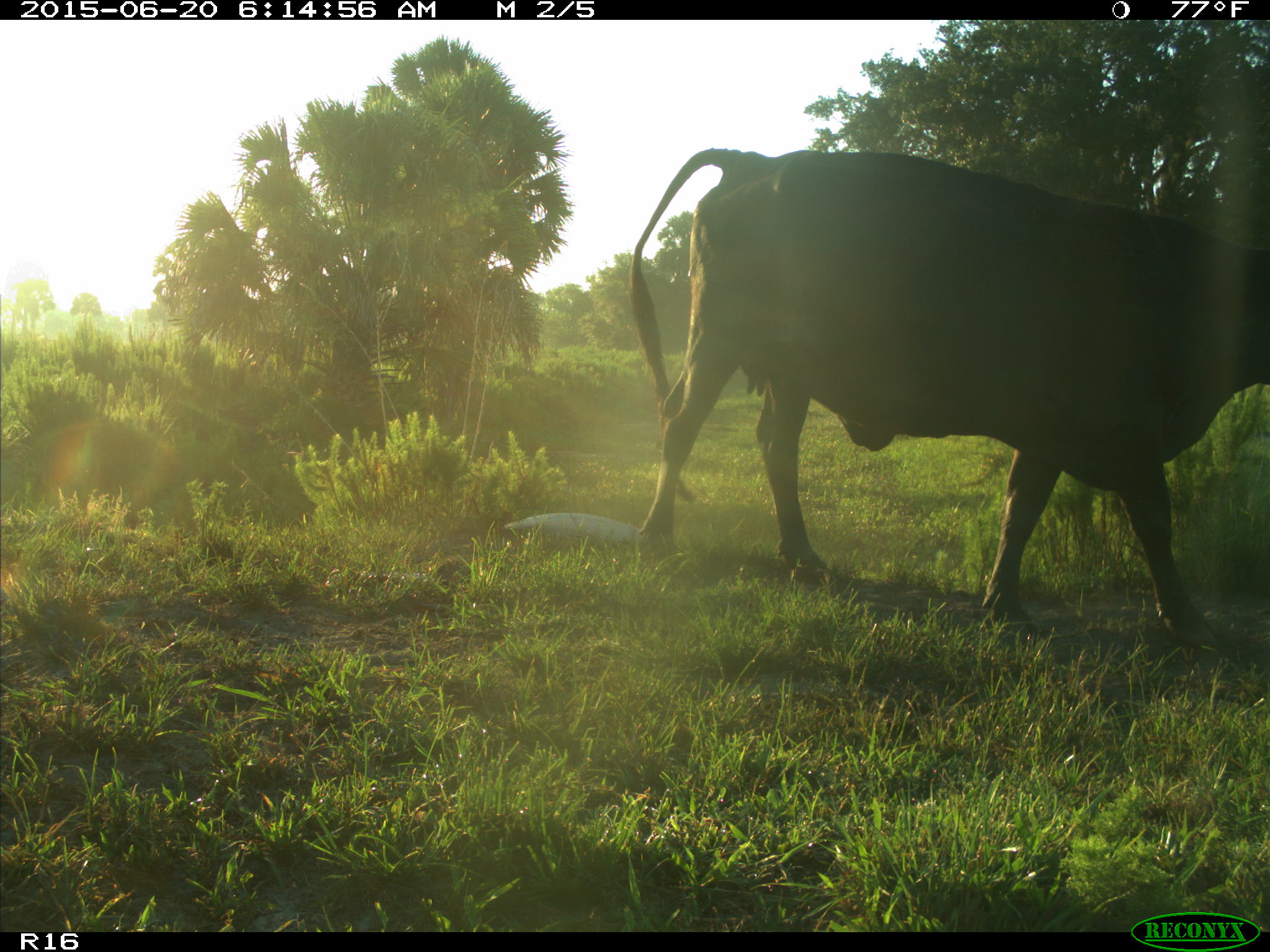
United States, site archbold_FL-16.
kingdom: Animalia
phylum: Chordata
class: Mammalia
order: Artiodactyla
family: Bovidae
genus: Bos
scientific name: Bos taurus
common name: domestic cow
Bos taurus (domestic cow).